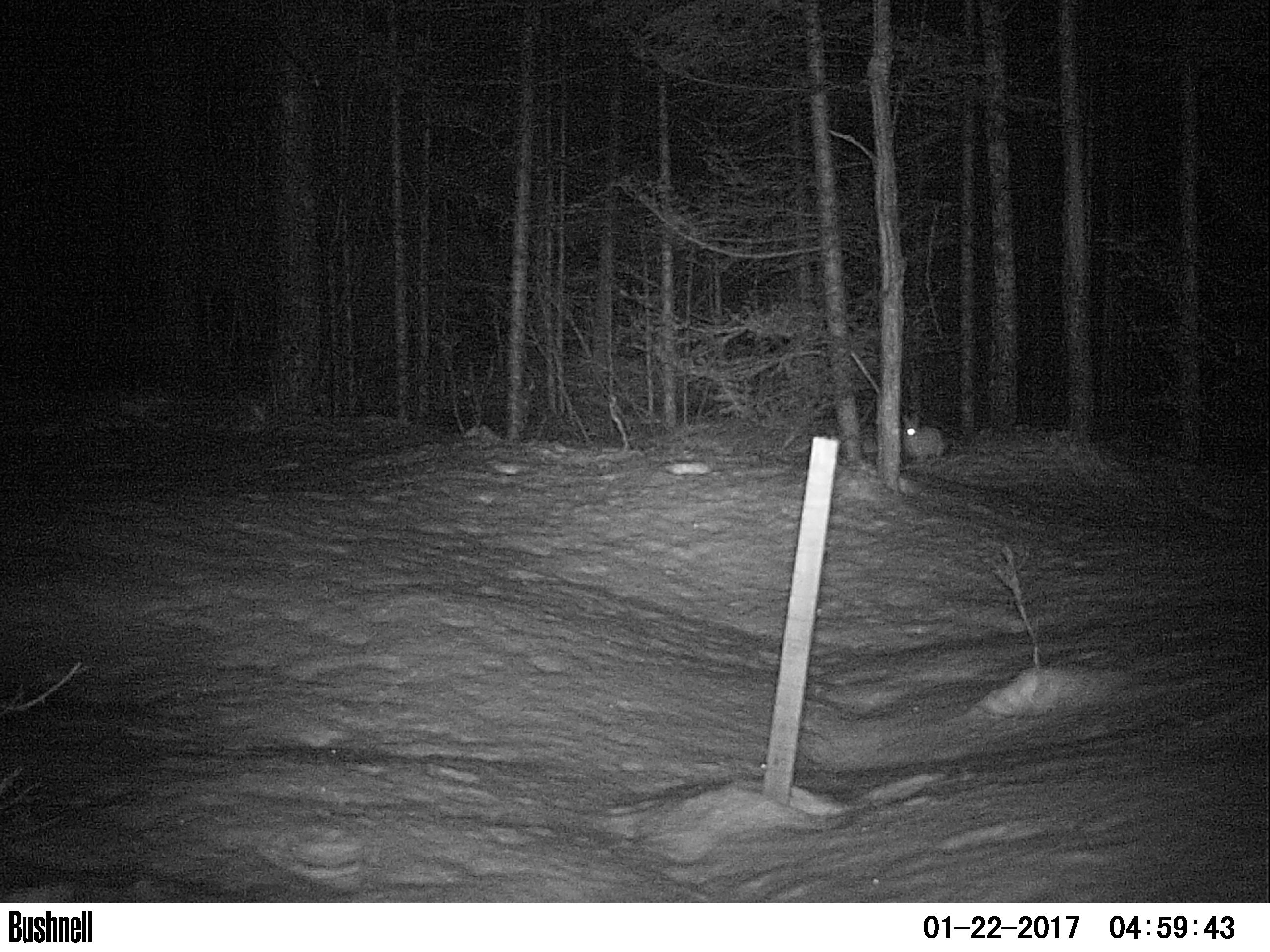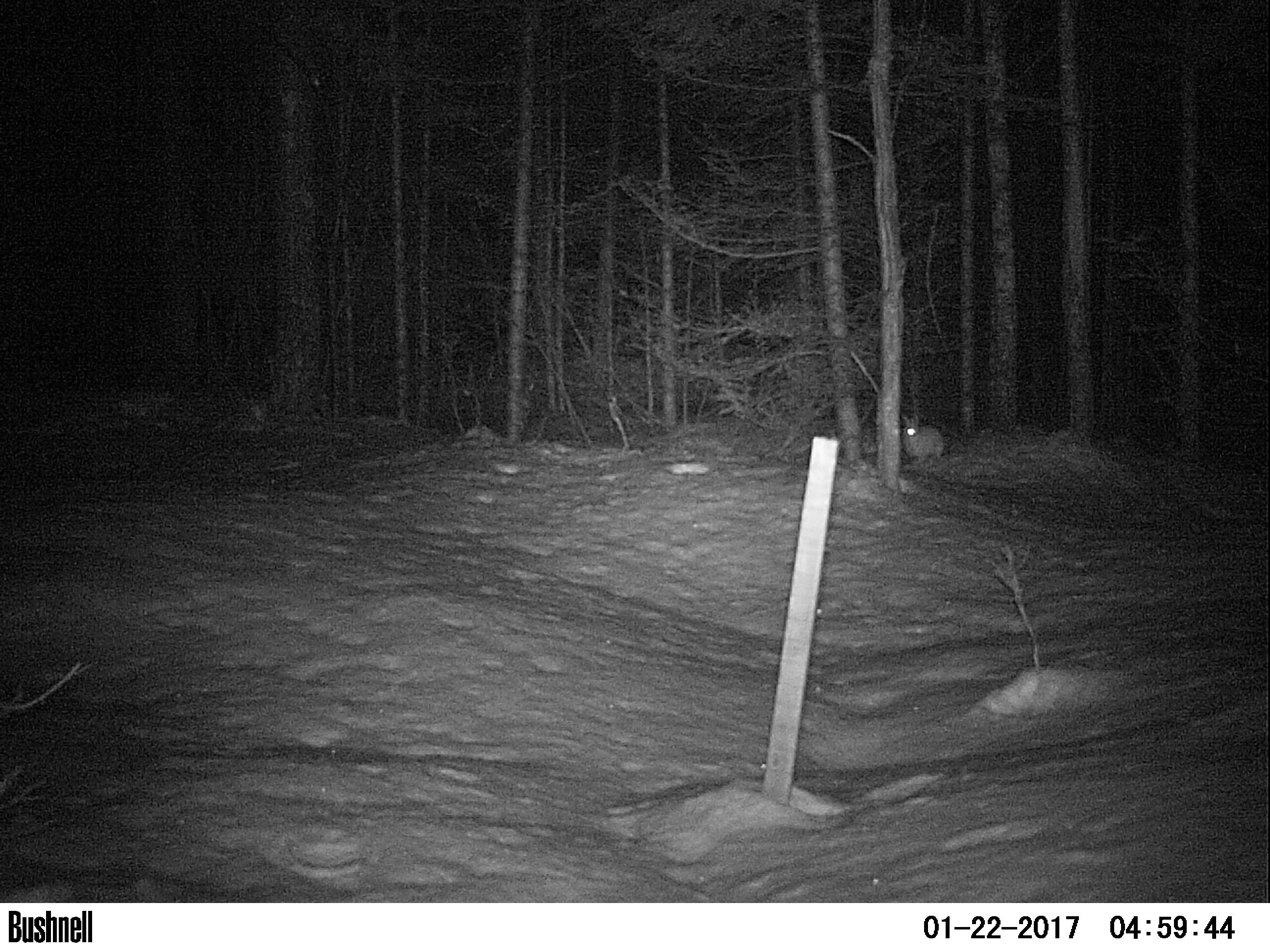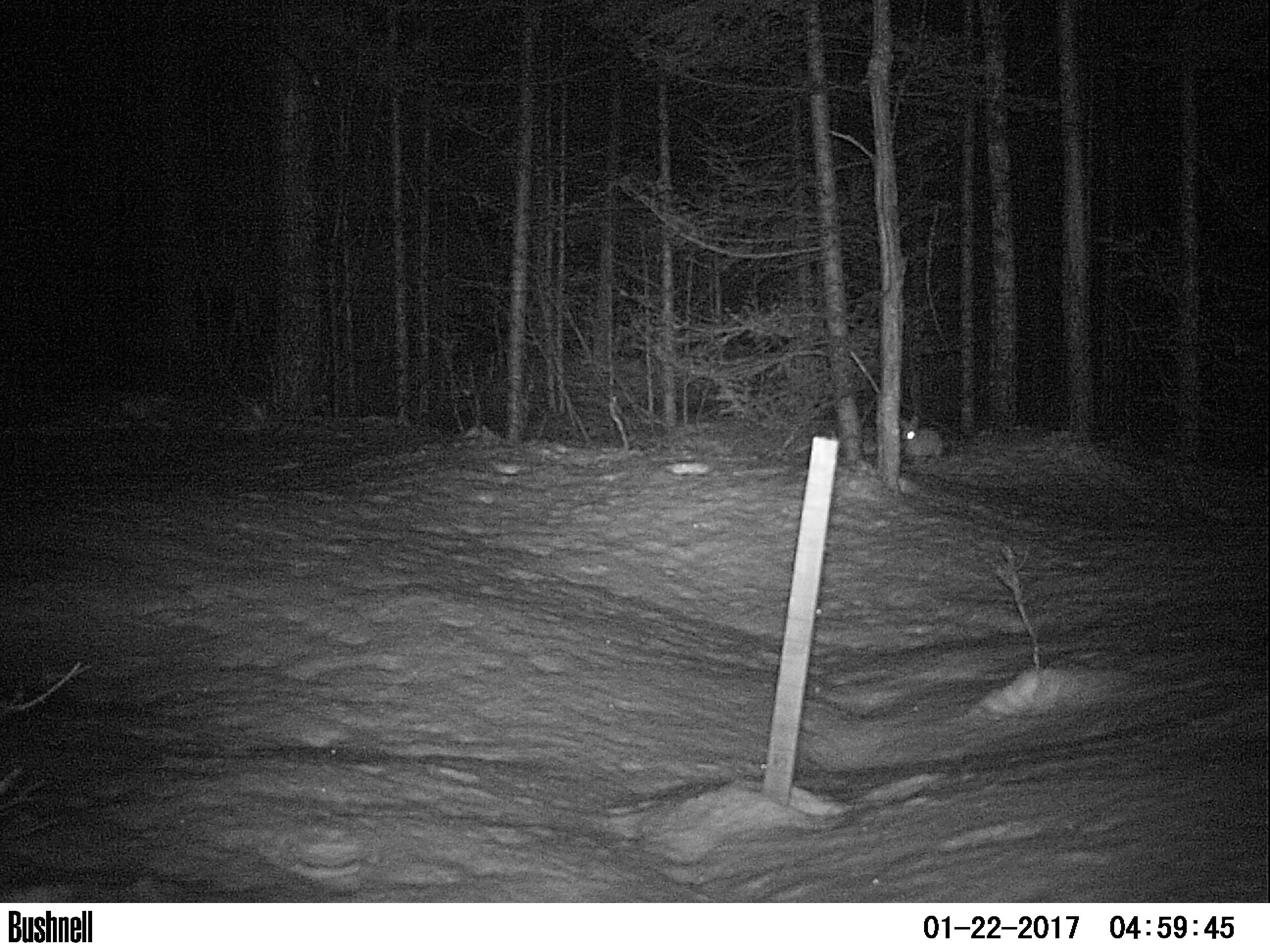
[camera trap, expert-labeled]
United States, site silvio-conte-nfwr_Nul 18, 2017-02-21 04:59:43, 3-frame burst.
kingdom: Animalia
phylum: Chordata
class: Mammalia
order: Lagomorpha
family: Leporidae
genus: Lepus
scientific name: Lepus americanus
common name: snowshoe hare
Snowshoe hare (Lepus americanus).